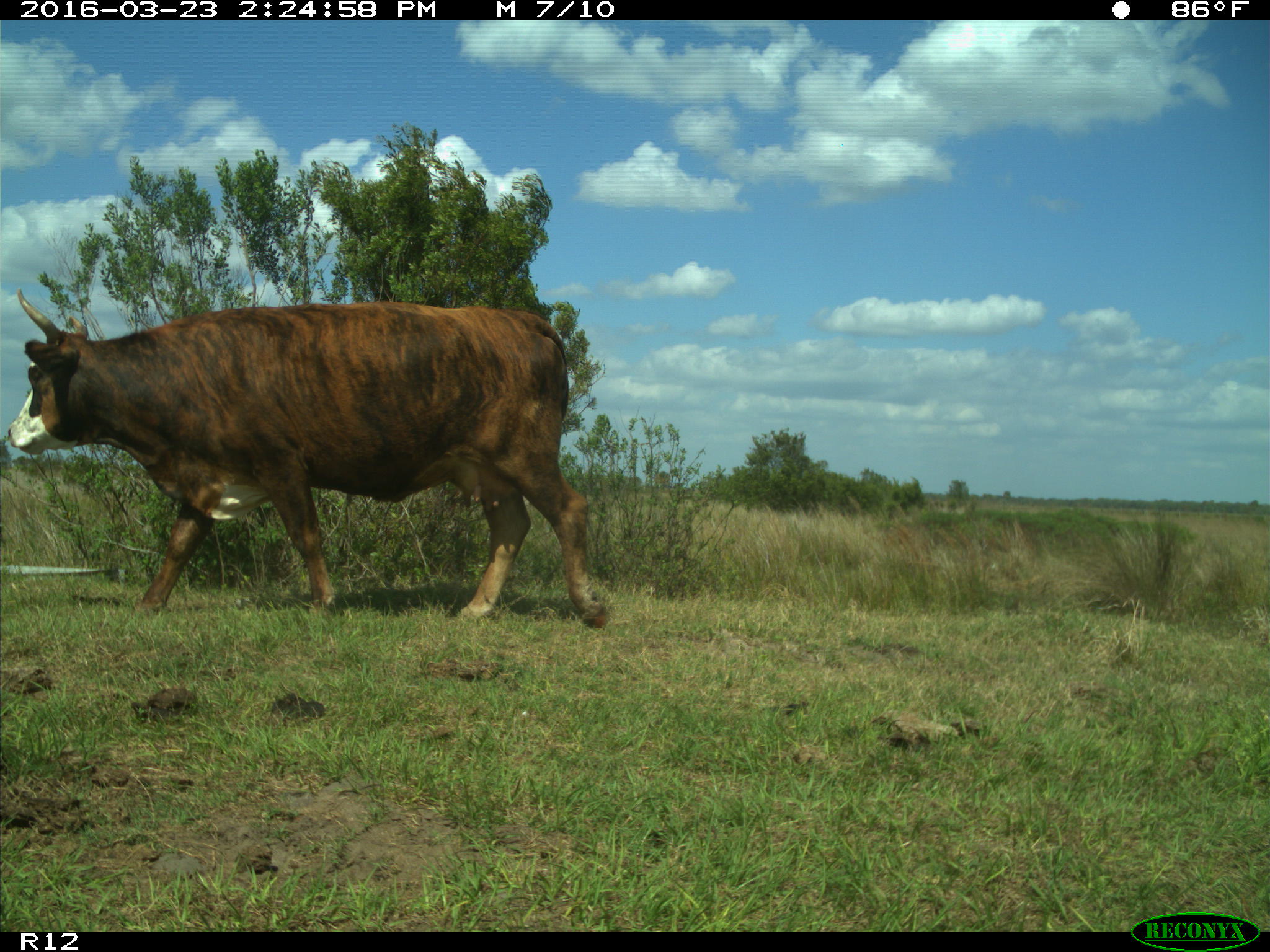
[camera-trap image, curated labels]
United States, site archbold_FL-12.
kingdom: Animalia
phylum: Chordata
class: Mammalia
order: Artiodactyla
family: Bovidae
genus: Bos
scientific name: Bos taurus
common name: domestic cow